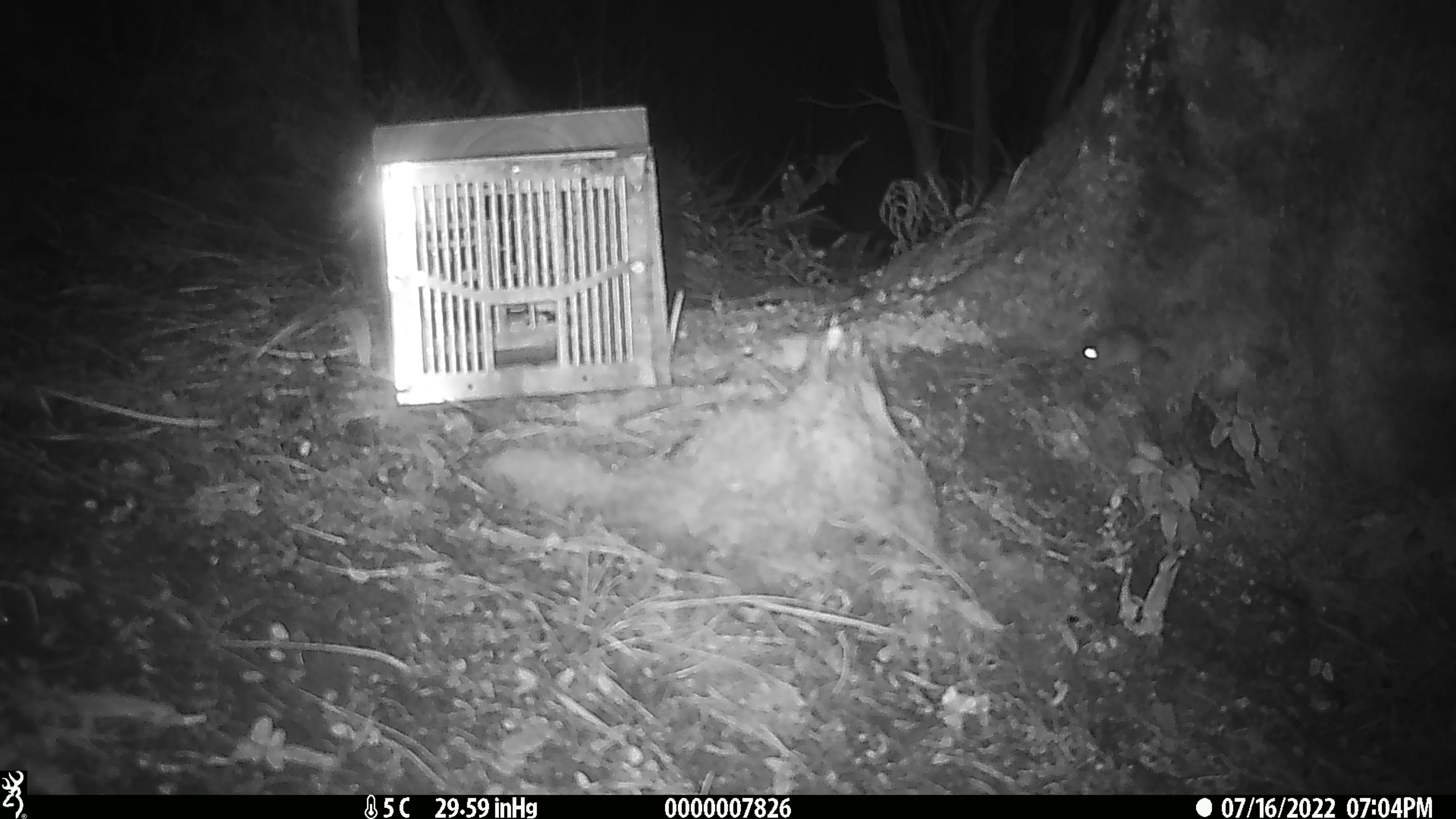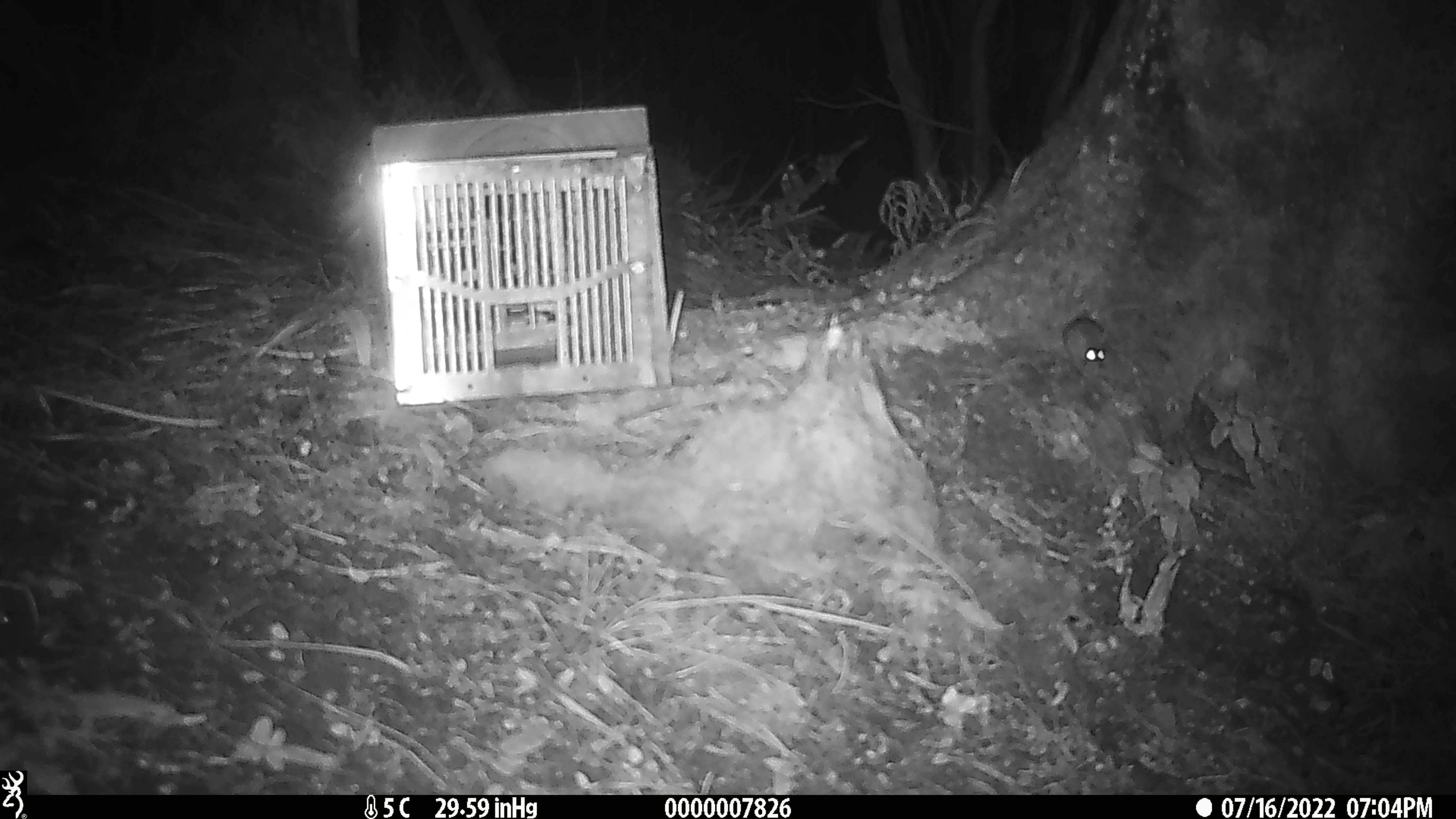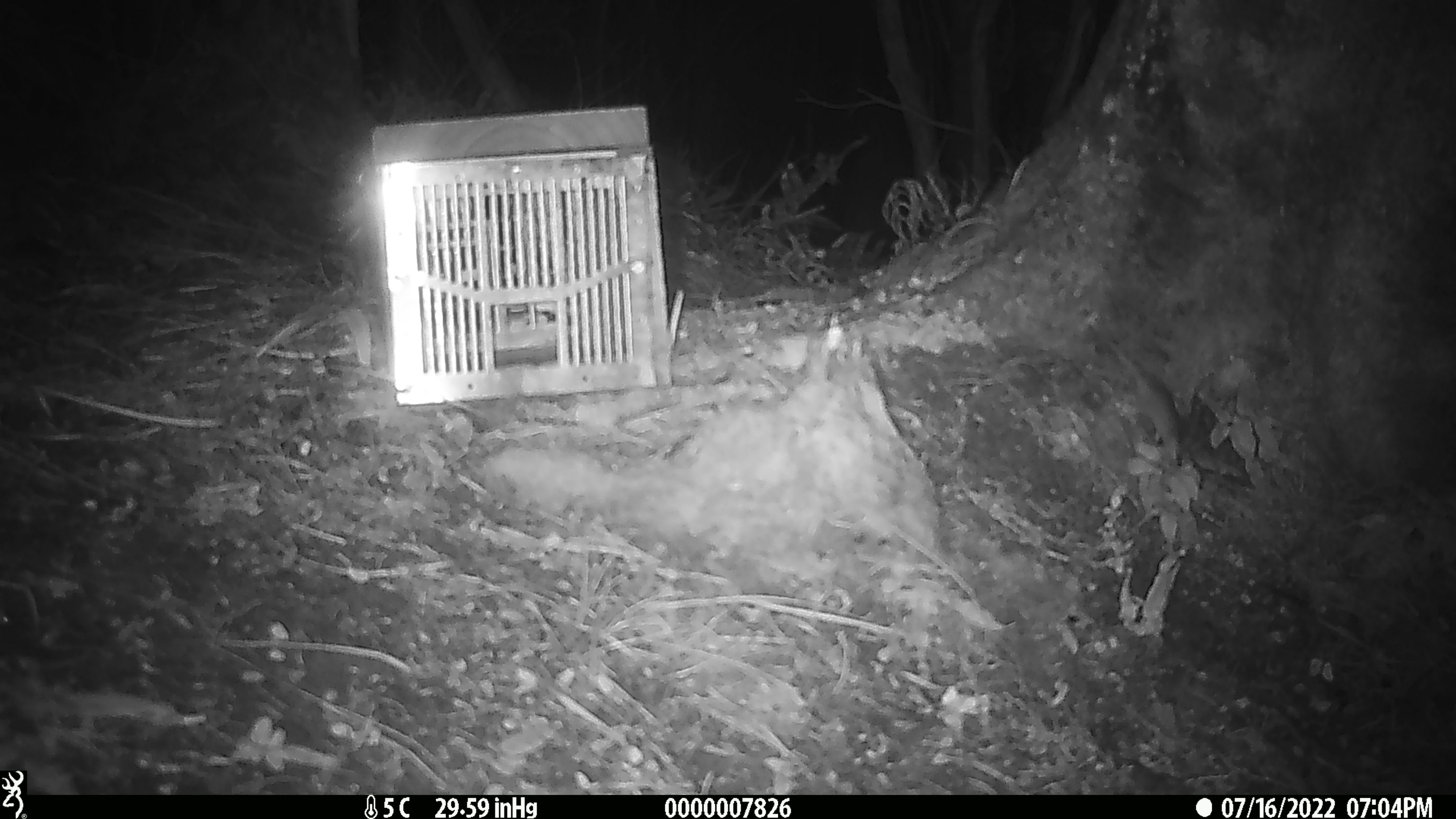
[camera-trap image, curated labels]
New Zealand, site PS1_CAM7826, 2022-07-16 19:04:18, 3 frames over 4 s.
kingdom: Animalia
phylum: Chordata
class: Mammalia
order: Rodentia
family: Muridae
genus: Mus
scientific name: Mus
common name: mouse